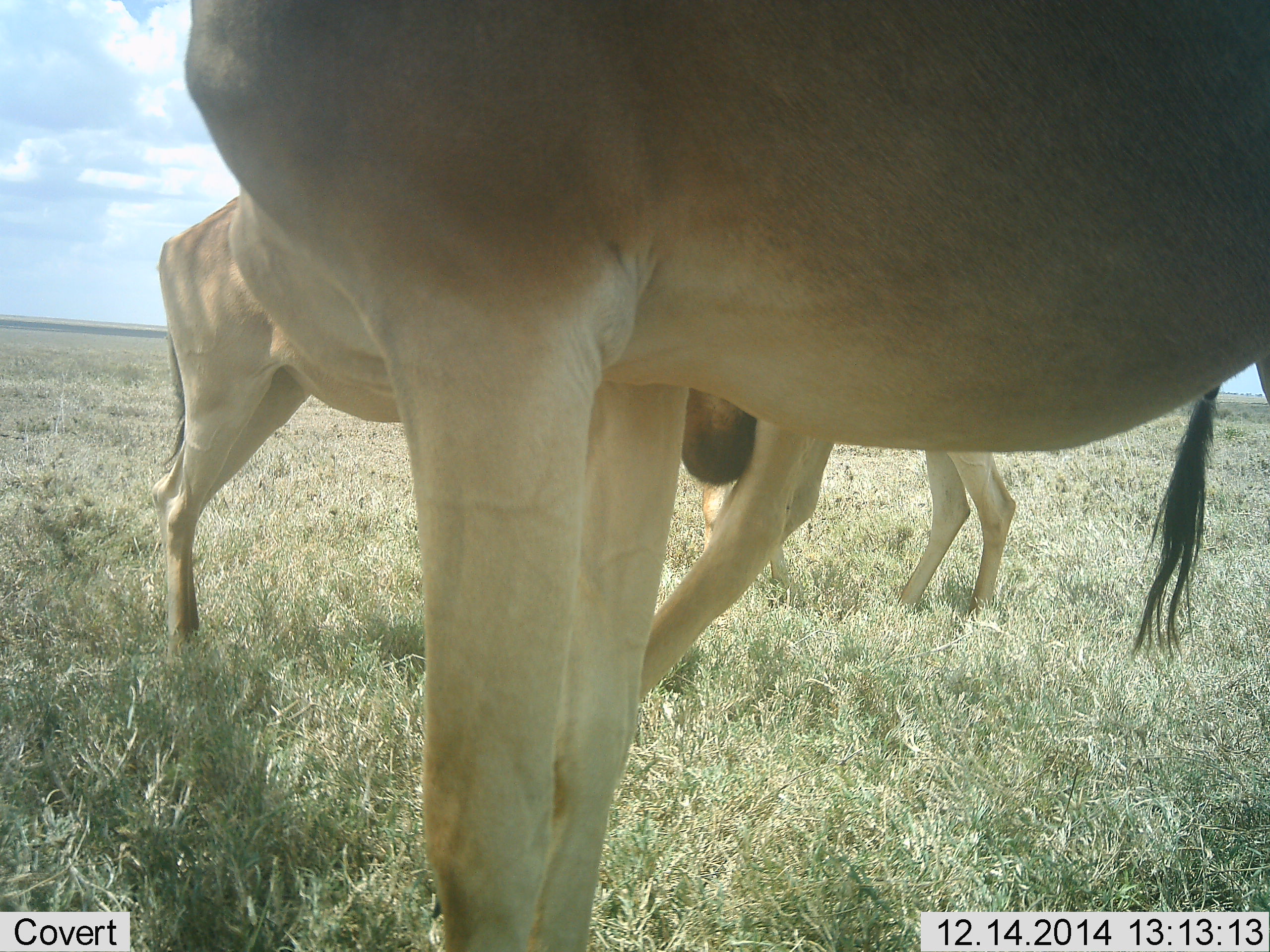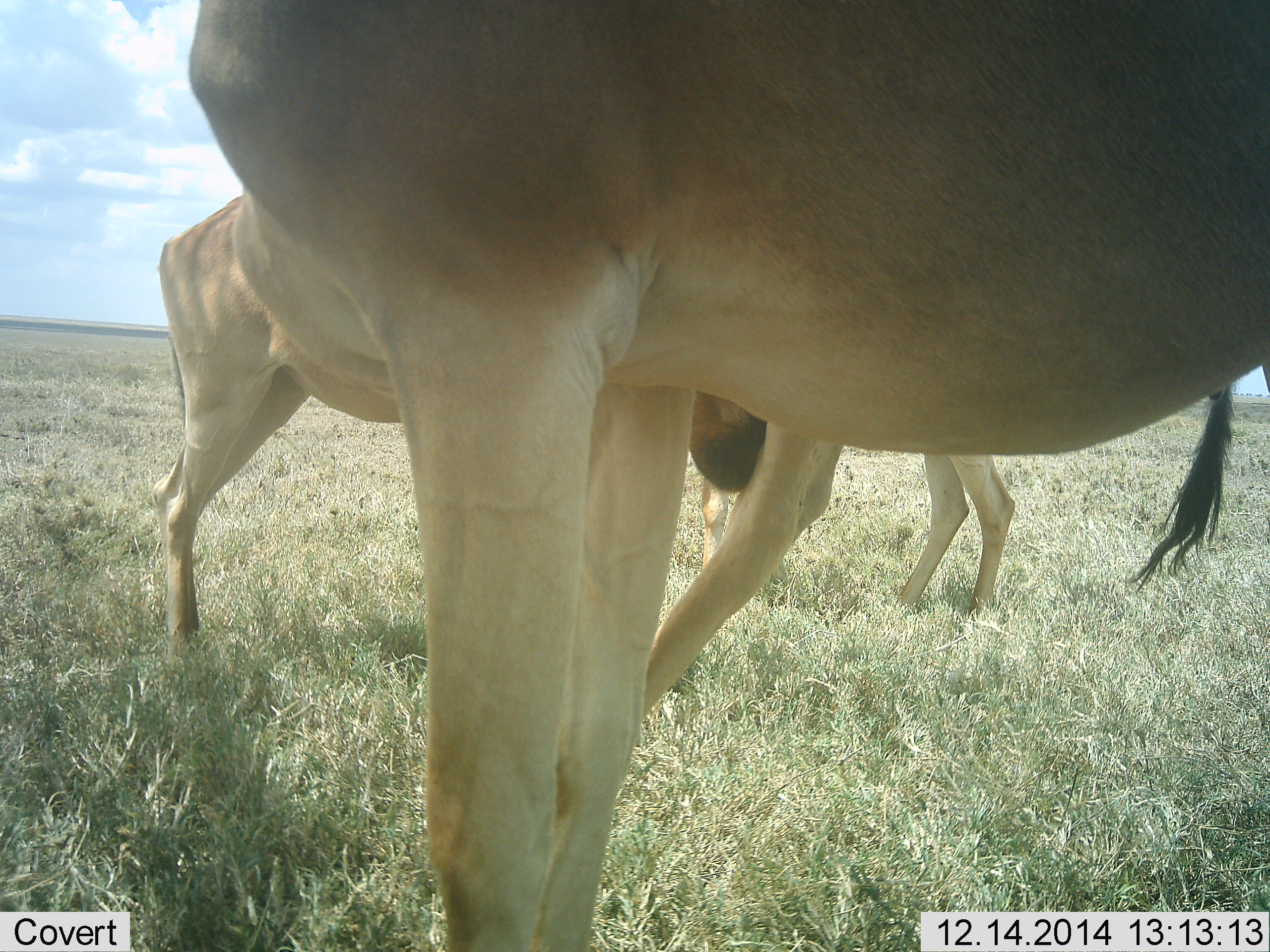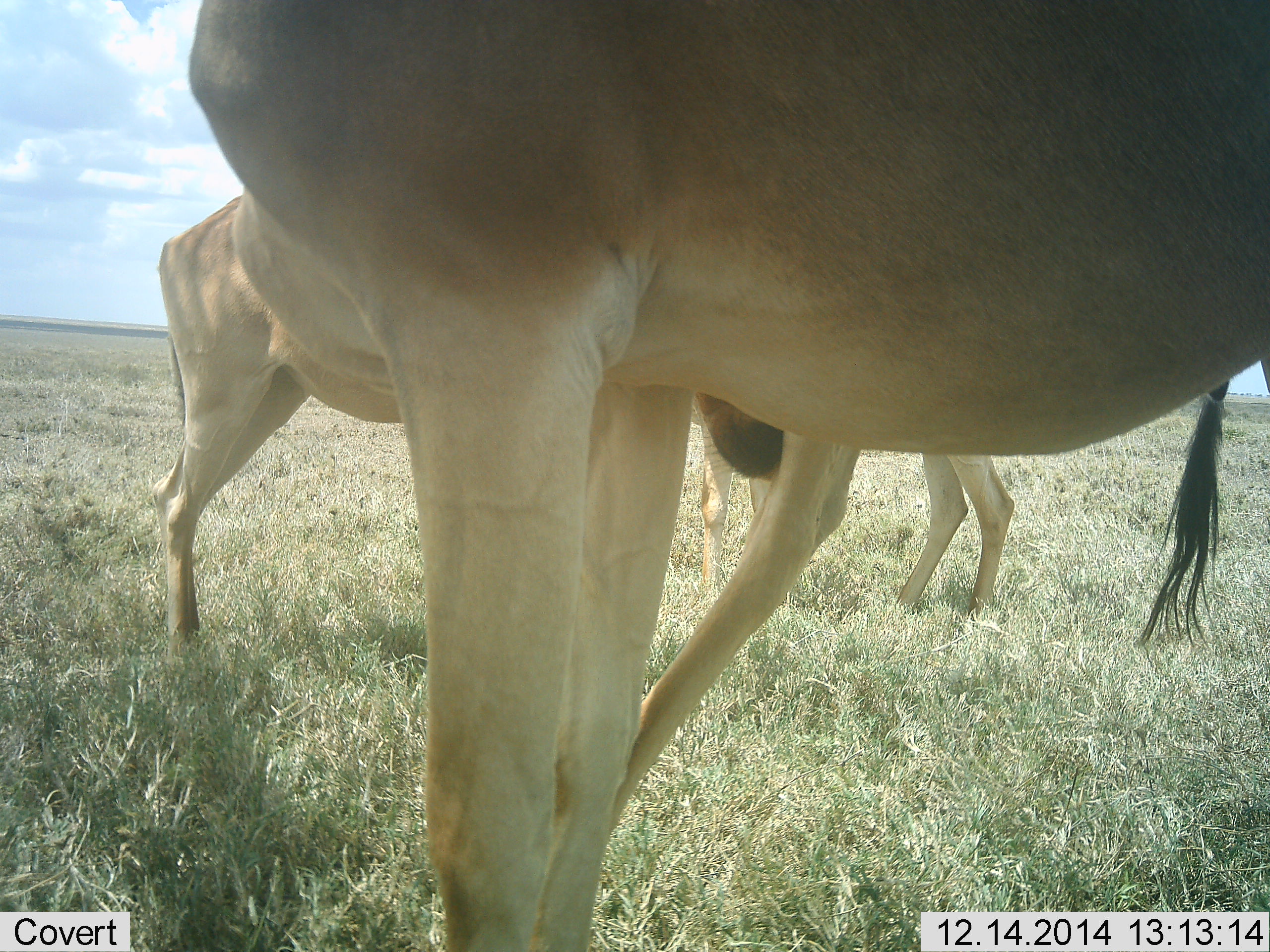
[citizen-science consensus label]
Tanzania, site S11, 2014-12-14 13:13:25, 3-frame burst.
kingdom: Animalia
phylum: Chordata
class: Mammalia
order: Artiodactyla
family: Bovidae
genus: Alcelaphus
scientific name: Alcelaphus buselaphus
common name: hartebeest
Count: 3.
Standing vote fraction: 100%.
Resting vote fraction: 0%.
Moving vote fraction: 0%.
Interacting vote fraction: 0%.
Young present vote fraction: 0%.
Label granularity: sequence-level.